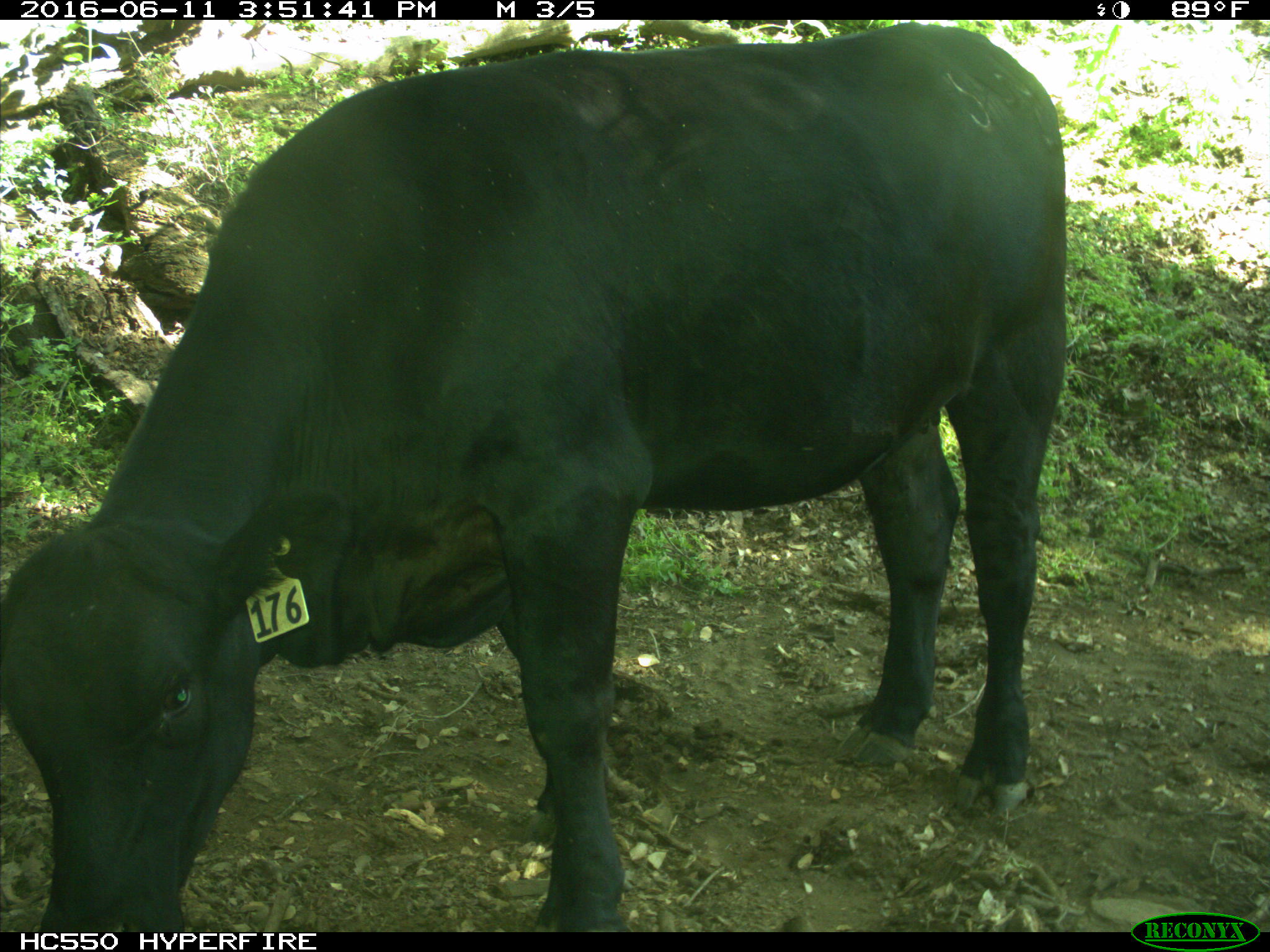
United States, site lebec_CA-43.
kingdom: Animalia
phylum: Chordata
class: Mammalia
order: Artiodactyla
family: Bovidae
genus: Bos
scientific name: Bos taurus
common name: domestic cow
Bos taurus (domestic cow).